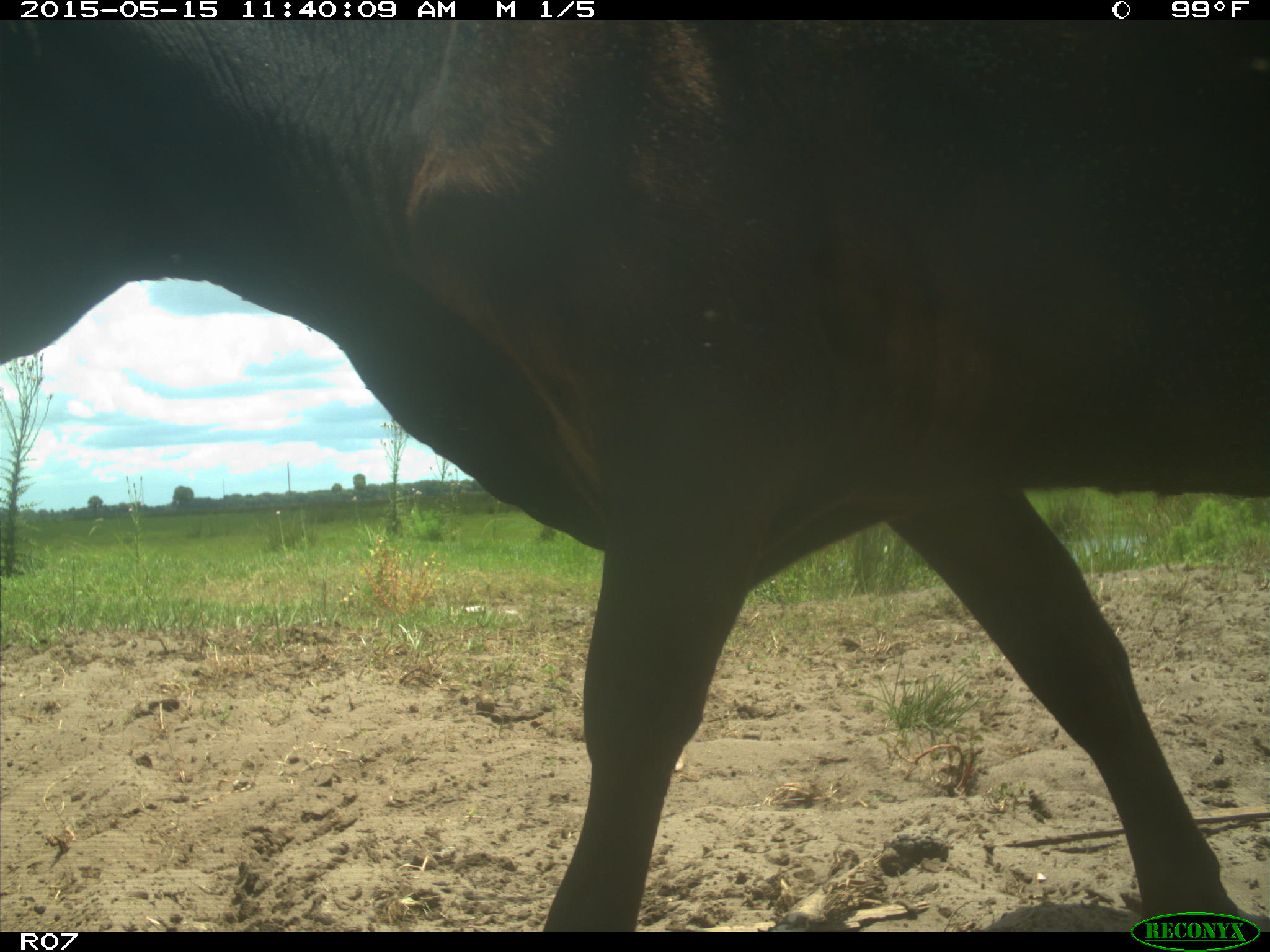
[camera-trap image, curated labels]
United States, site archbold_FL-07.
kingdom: Animalia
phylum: Chordata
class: Mammalia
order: Artiodactyla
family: Bovidae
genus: Bos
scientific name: Bos taurus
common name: domestic cow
Bos taurus (domestic cow).